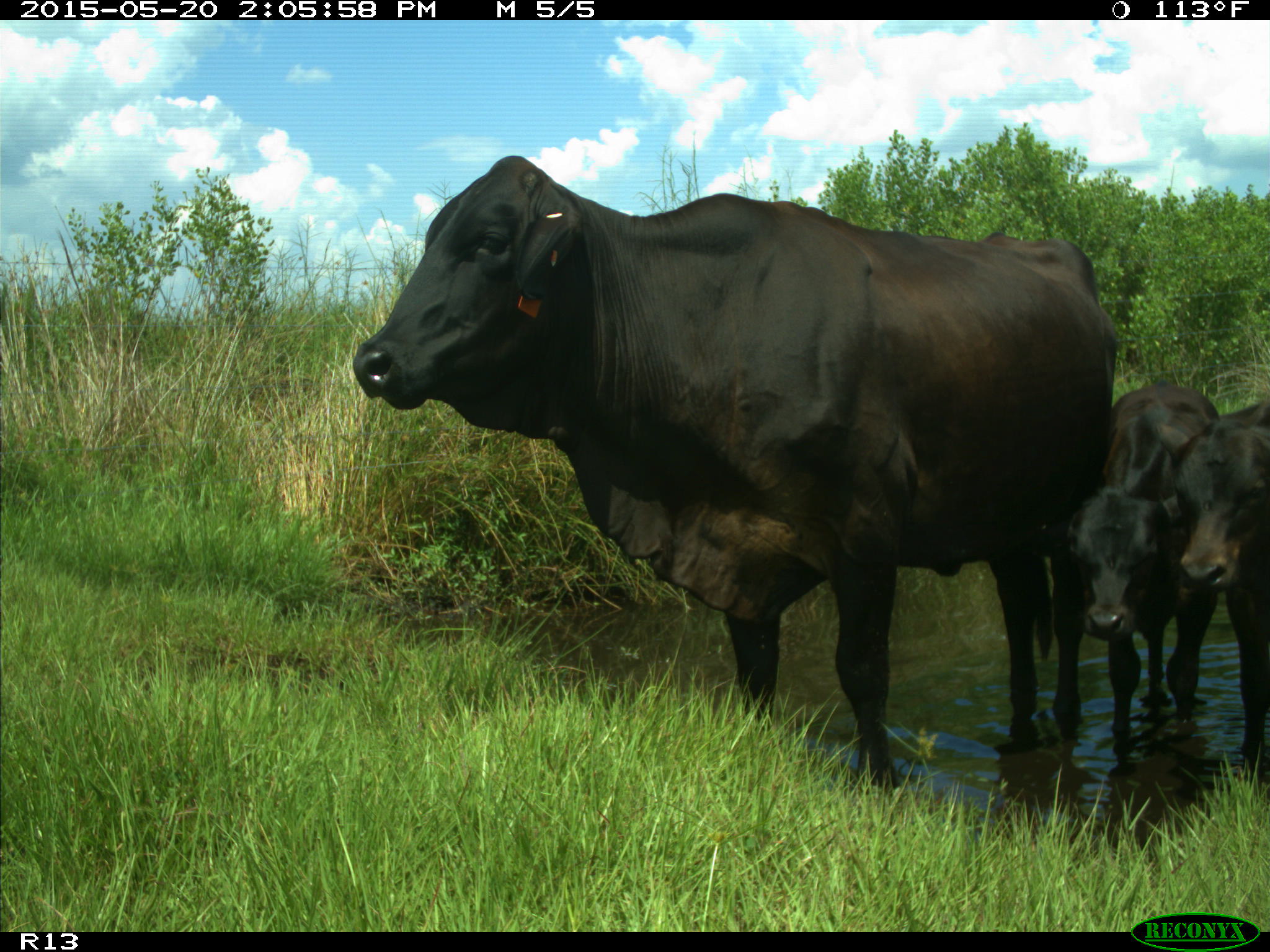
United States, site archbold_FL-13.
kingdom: Animalia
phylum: Chordata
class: Mammalia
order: Artiodactyla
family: Bovidae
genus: Bos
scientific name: Bos taurus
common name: domestic cow